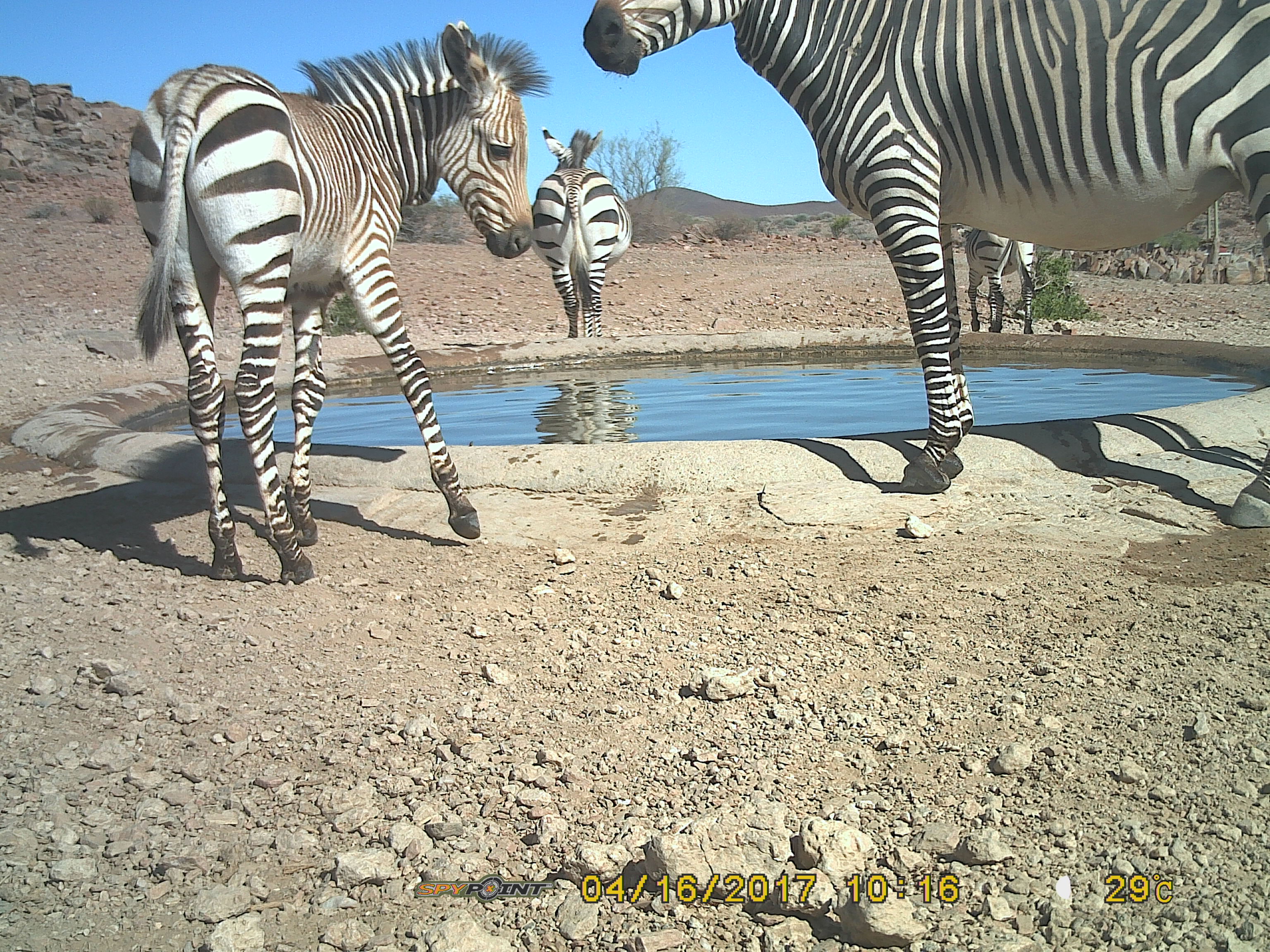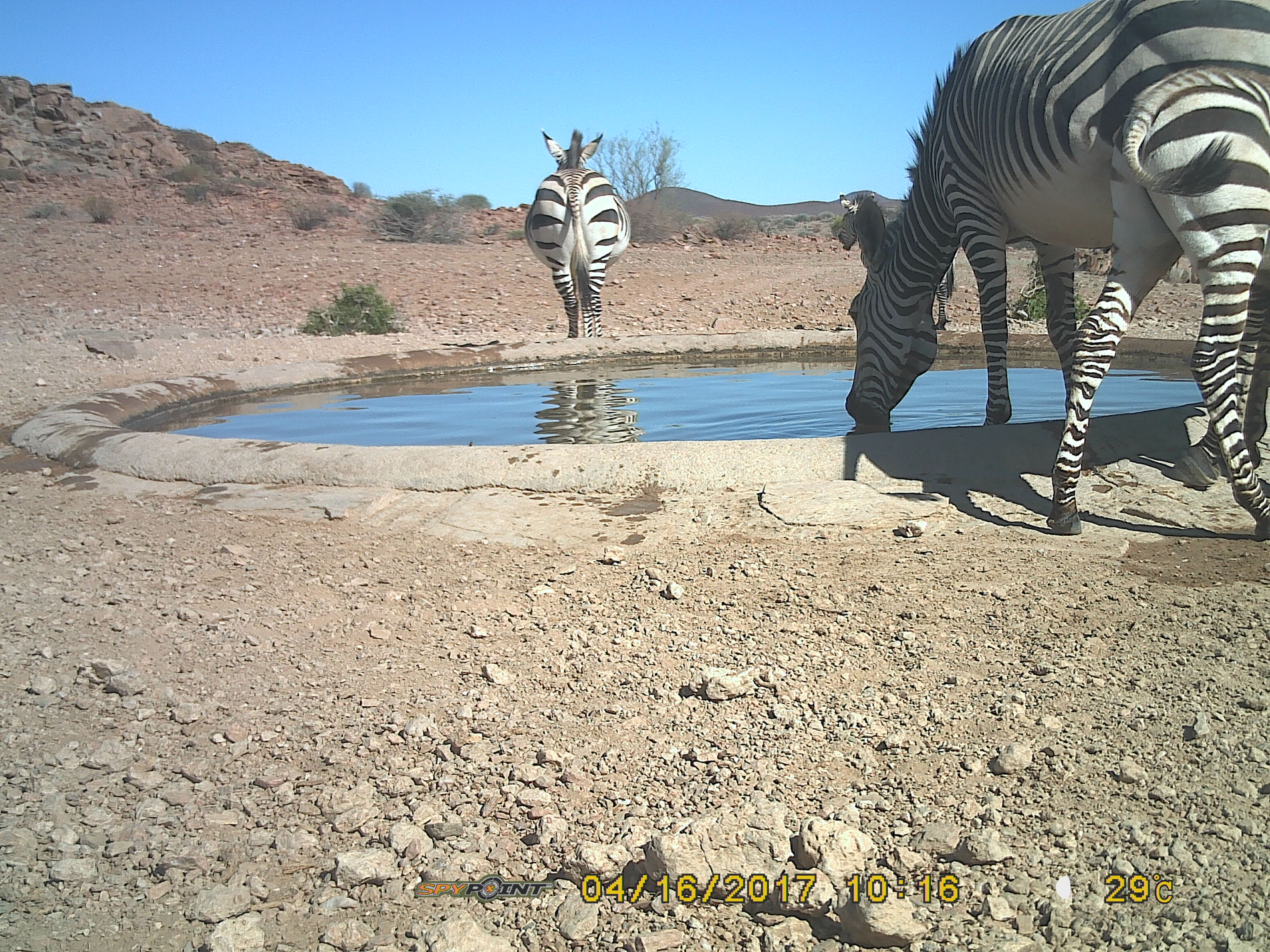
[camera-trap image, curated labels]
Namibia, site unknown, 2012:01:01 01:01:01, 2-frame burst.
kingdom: Animalia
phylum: Chordata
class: Mammalia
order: Perissodactyla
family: Equidae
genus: Equus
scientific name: Equus zebra hartmannae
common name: hartmann's mountain zebra